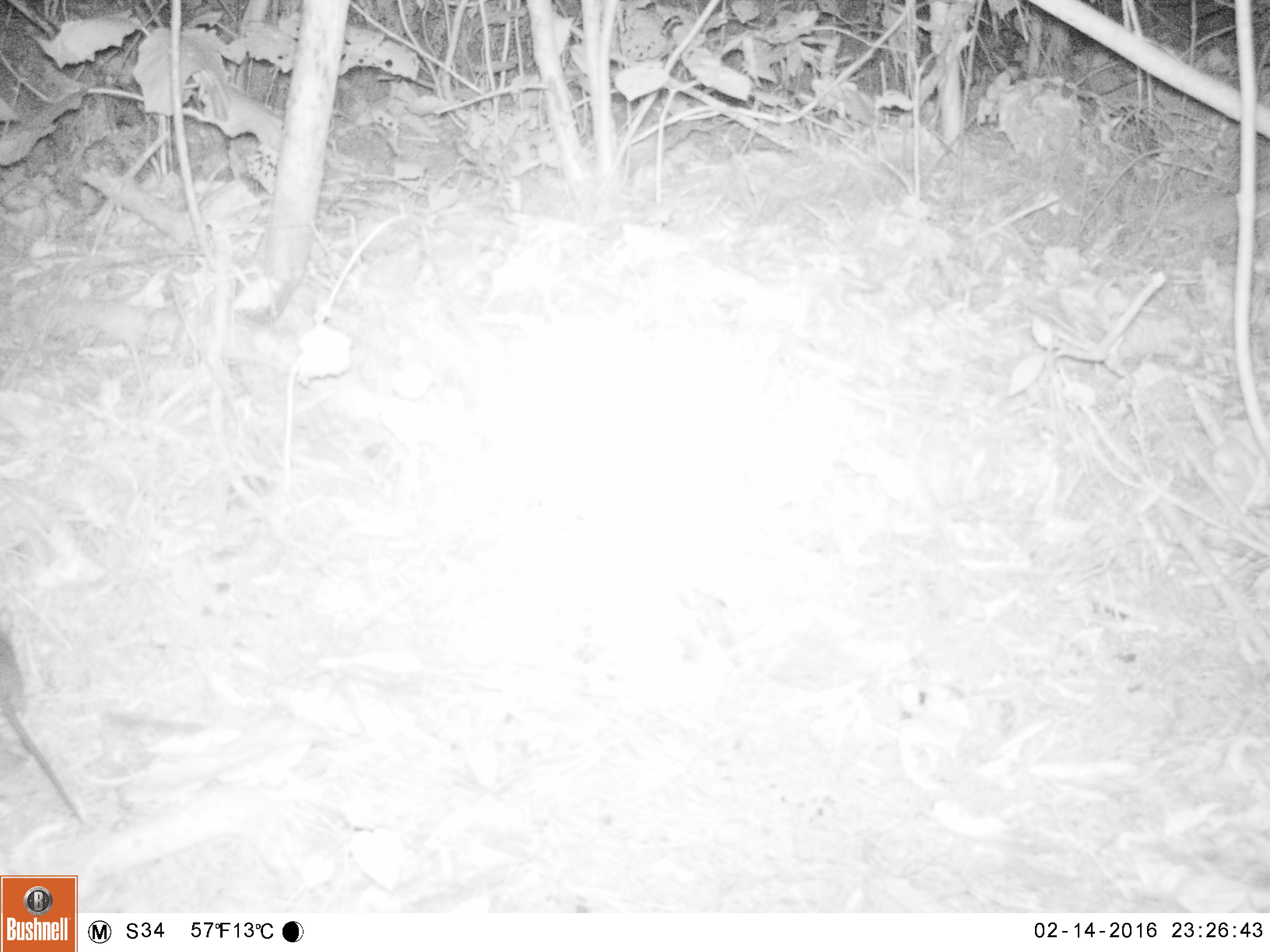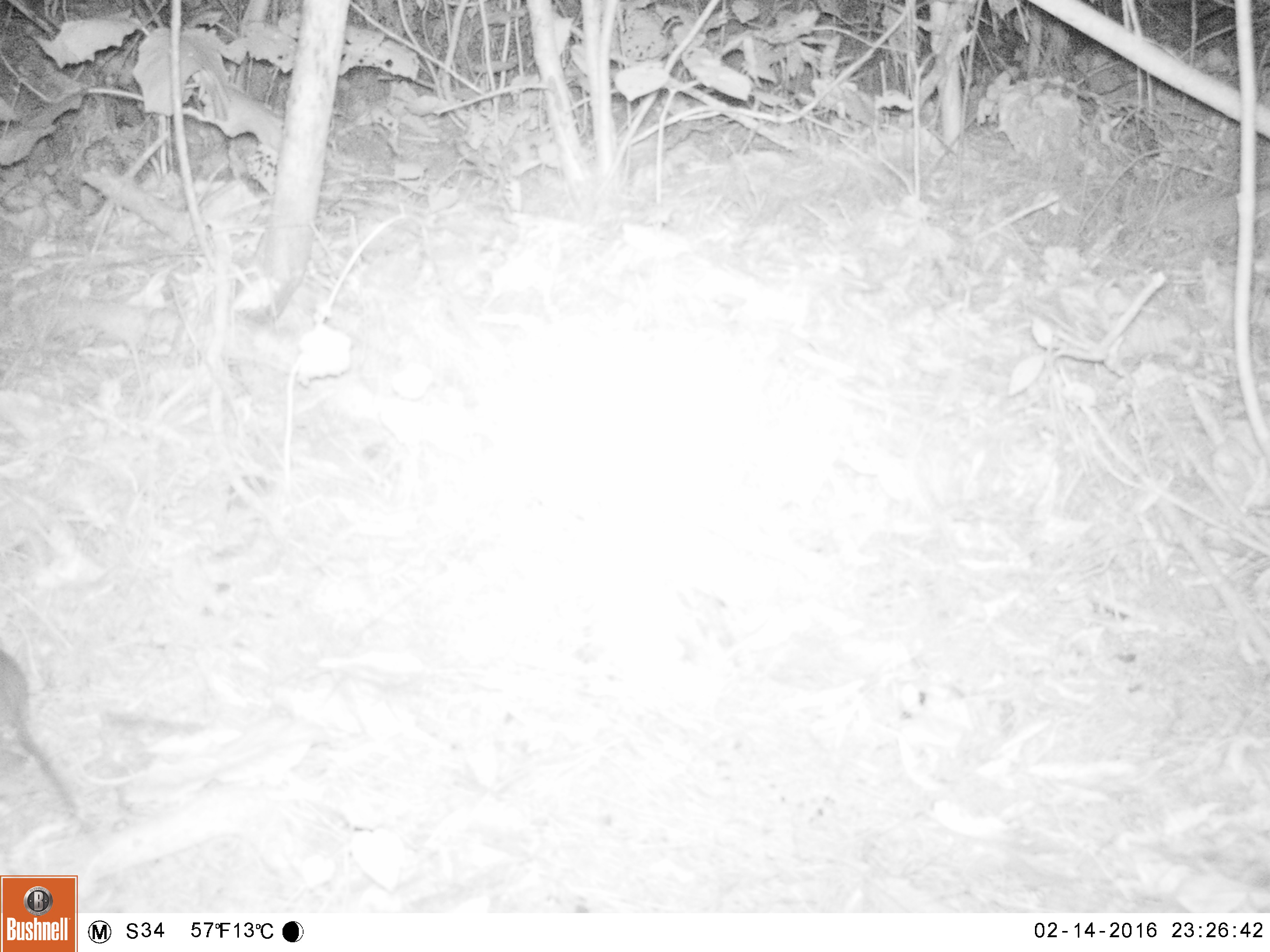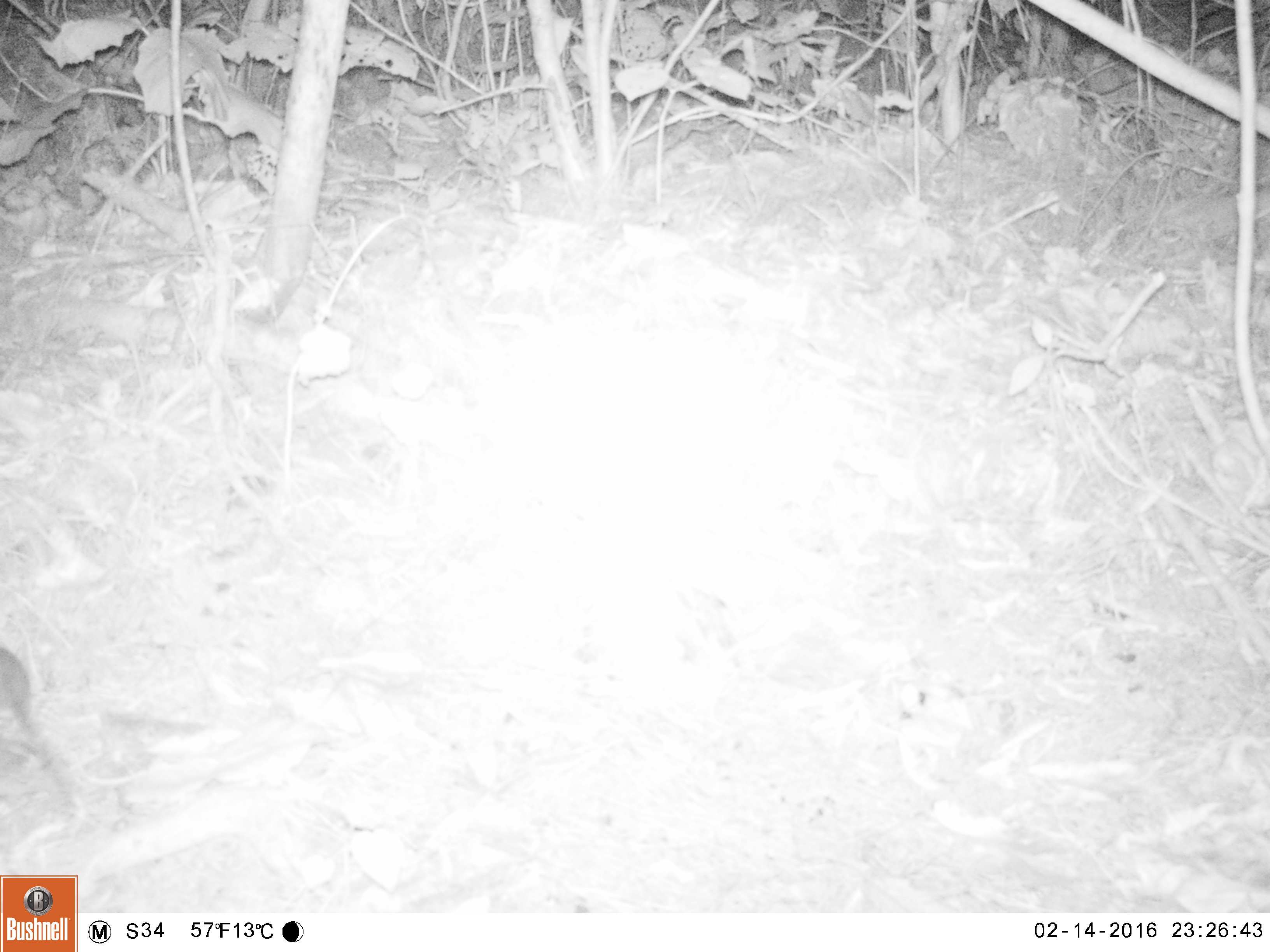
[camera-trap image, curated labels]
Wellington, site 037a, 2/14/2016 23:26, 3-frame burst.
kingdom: Animalia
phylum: Chordata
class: Mammalia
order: Rodentia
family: Muridae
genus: Rattus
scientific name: Rattus rattus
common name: ship rat